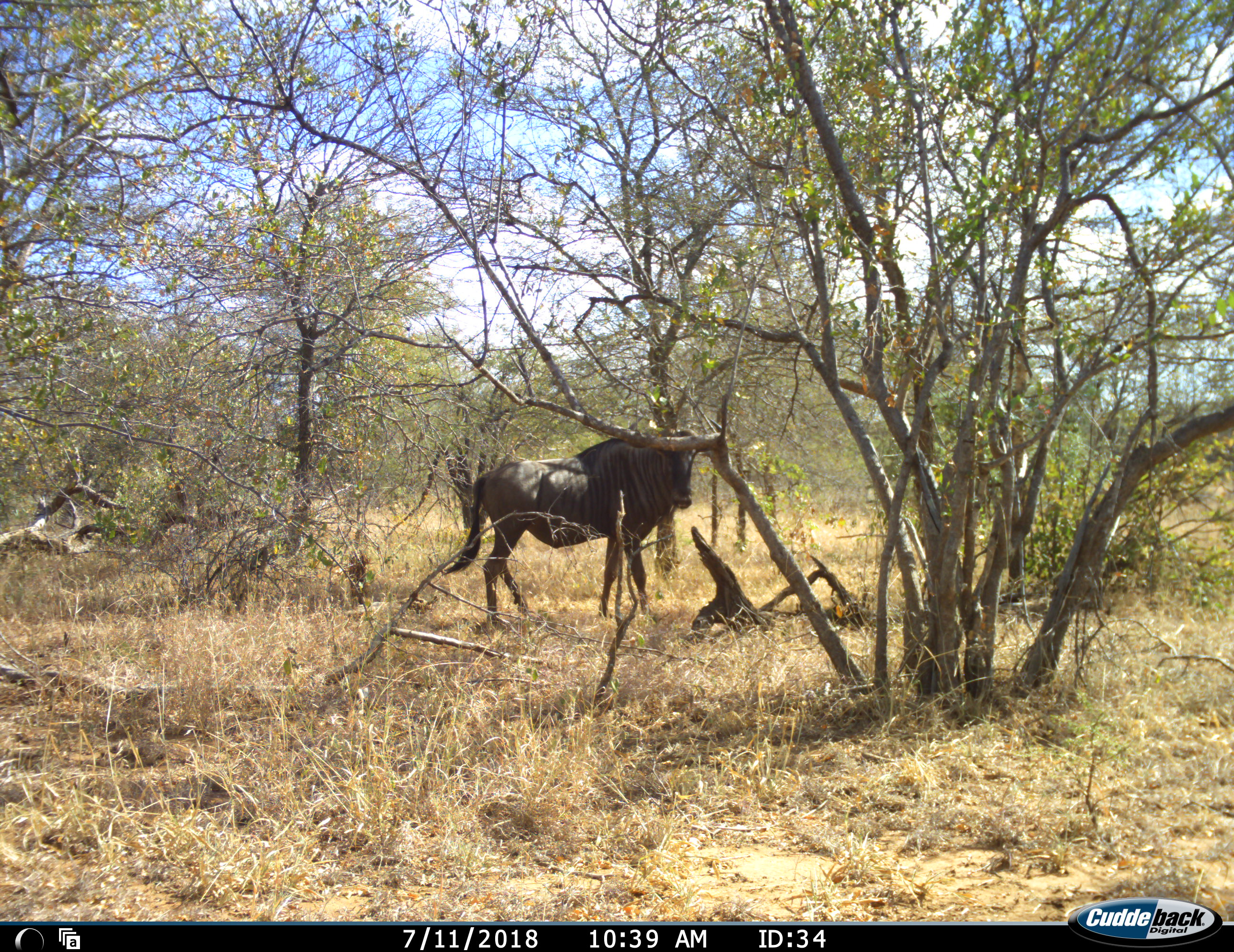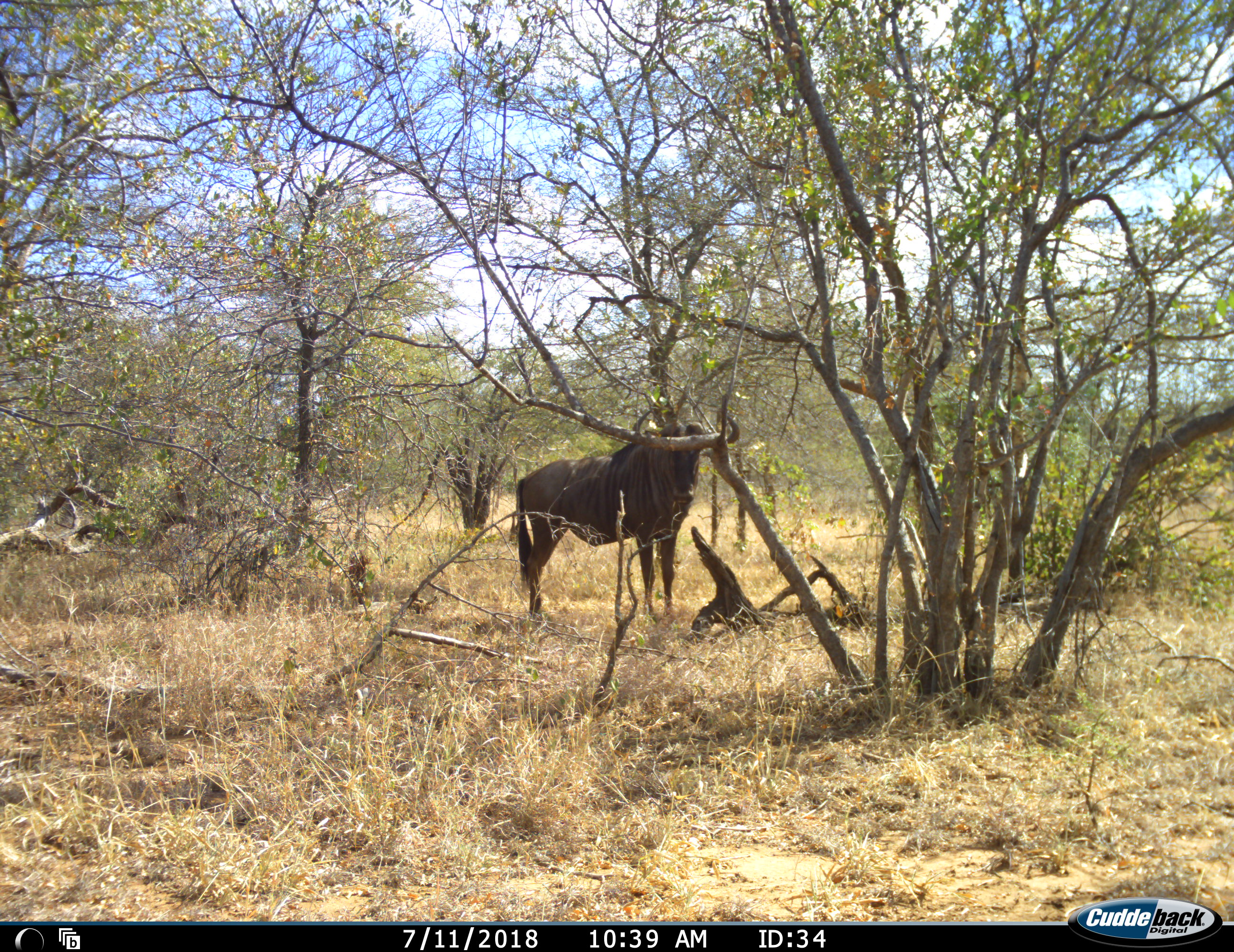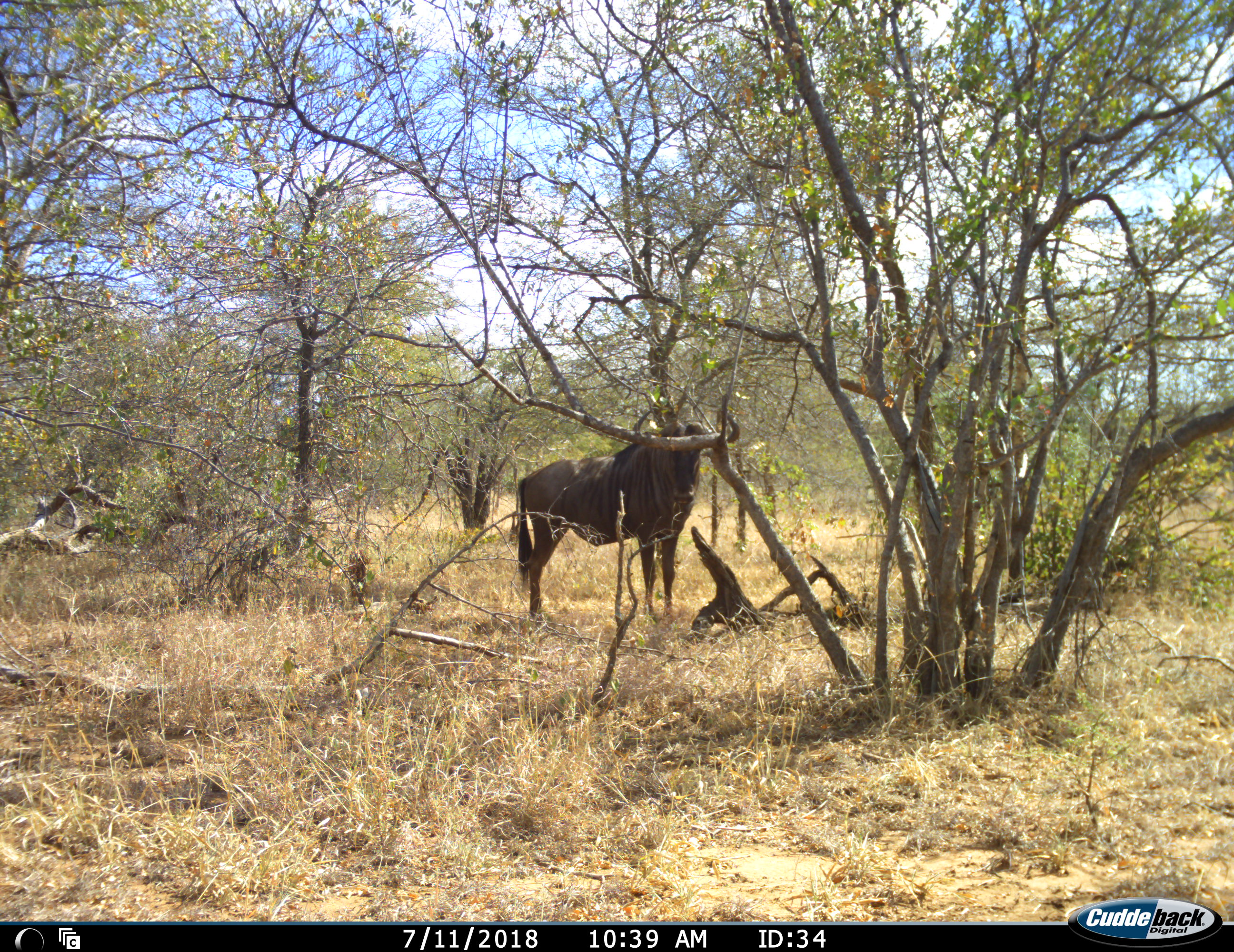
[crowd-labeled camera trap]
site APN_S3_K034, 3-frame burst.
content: unidentified animal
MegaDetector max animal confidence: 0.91